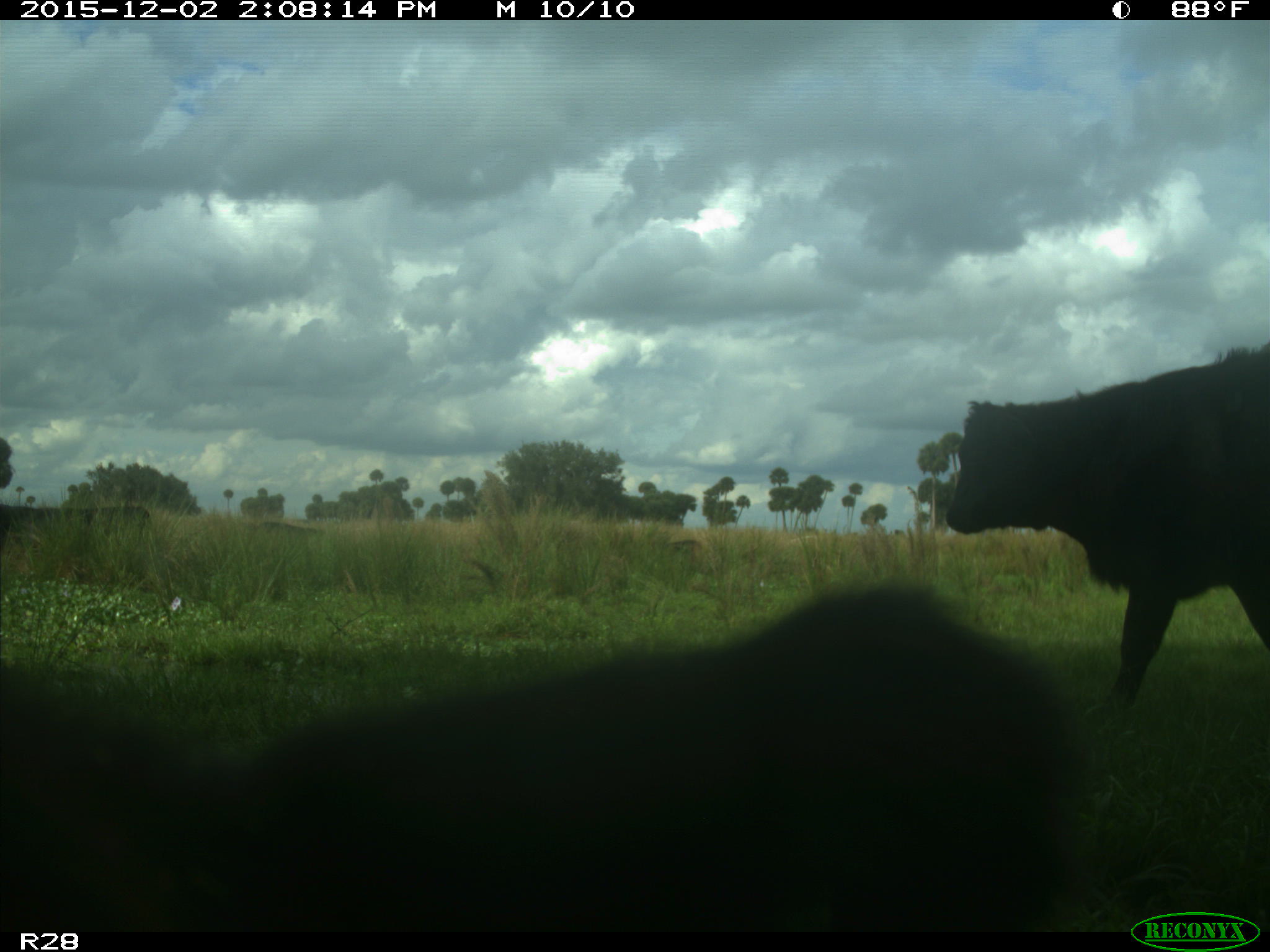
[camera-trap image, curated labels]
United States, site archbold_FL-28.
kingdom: Animalia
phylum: Chordata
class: Mammalia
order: Artiodactyla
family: Bovidae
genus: Bos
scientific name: Bos taurus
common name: domestic cow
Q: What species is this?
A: Bos taurus (domestic cow).